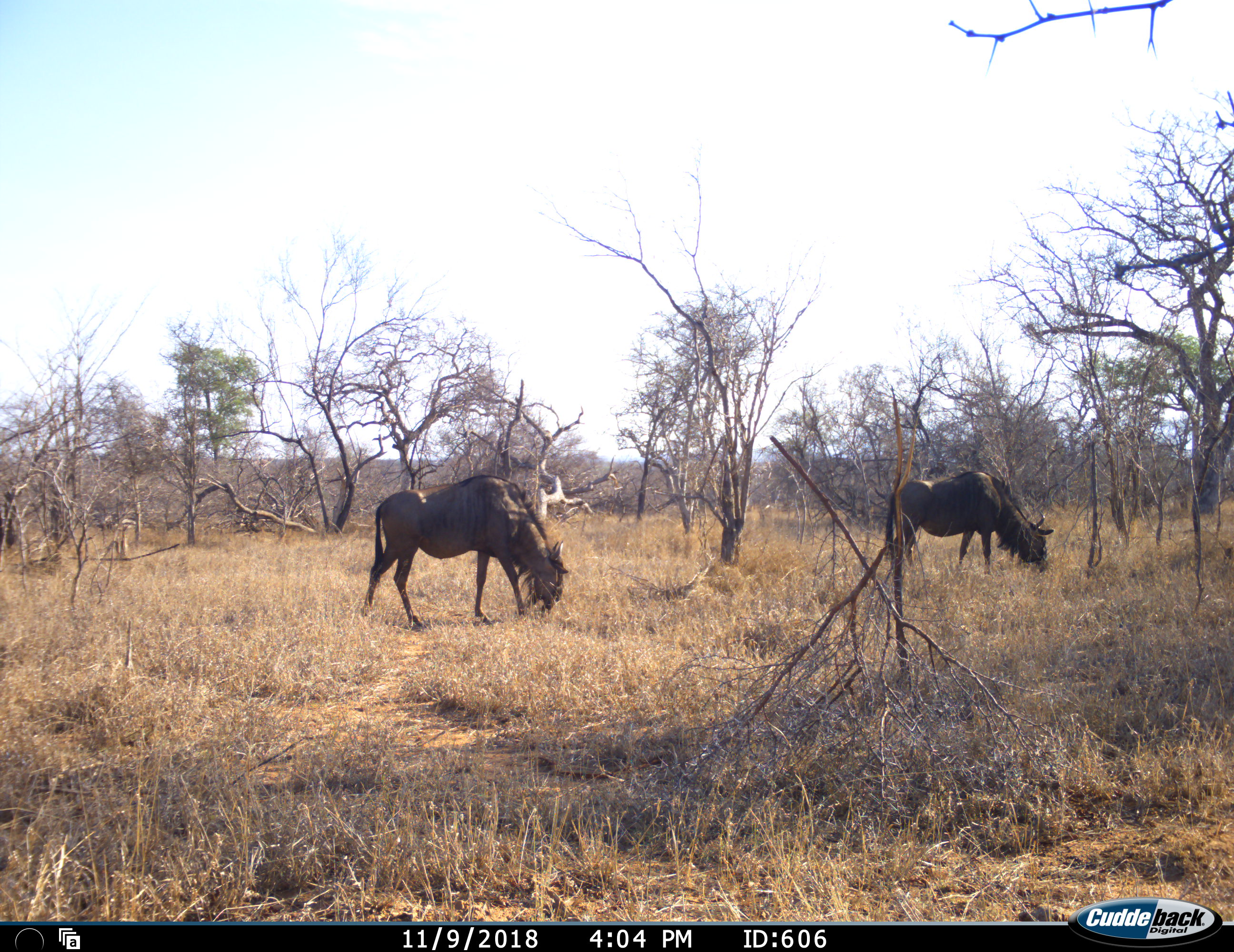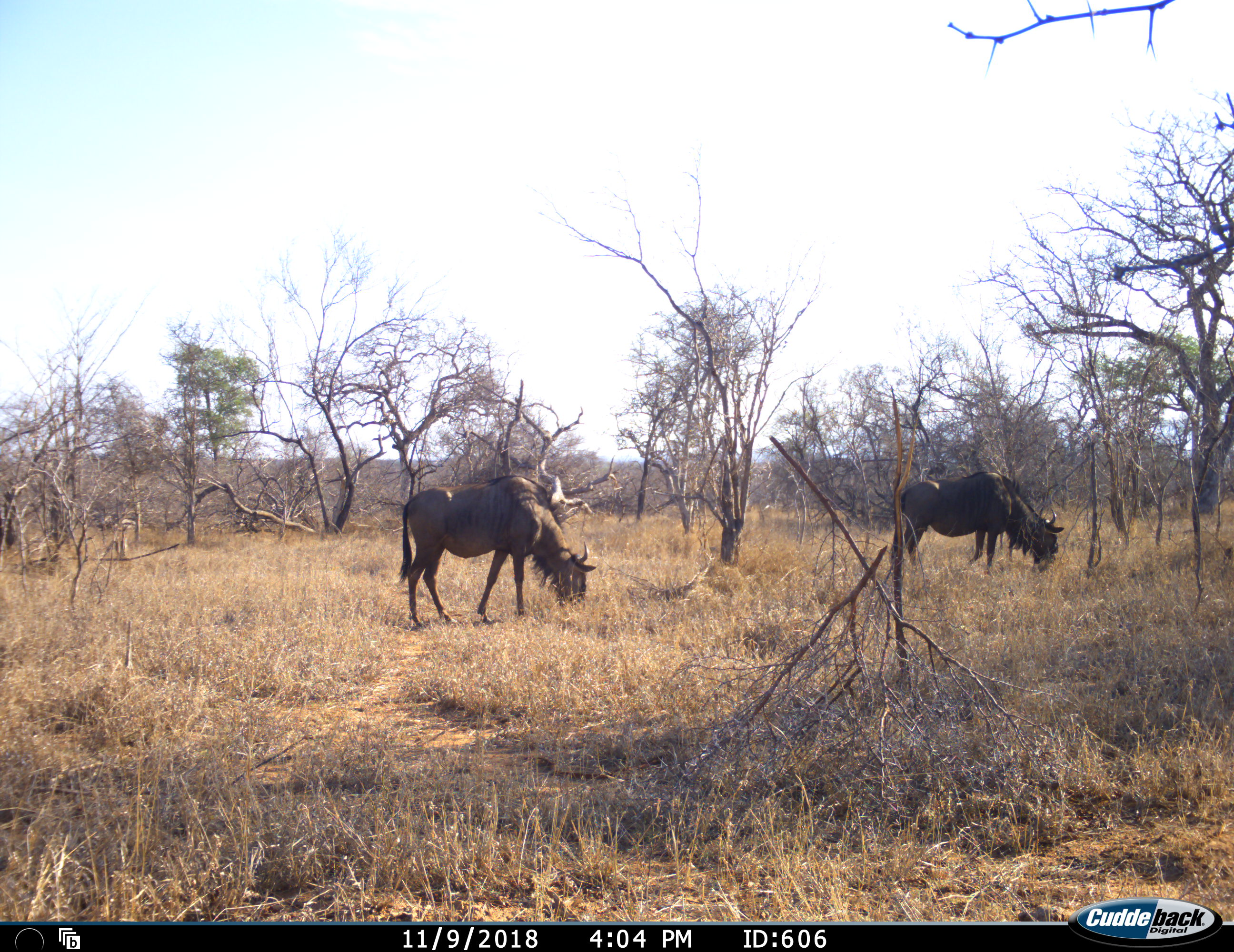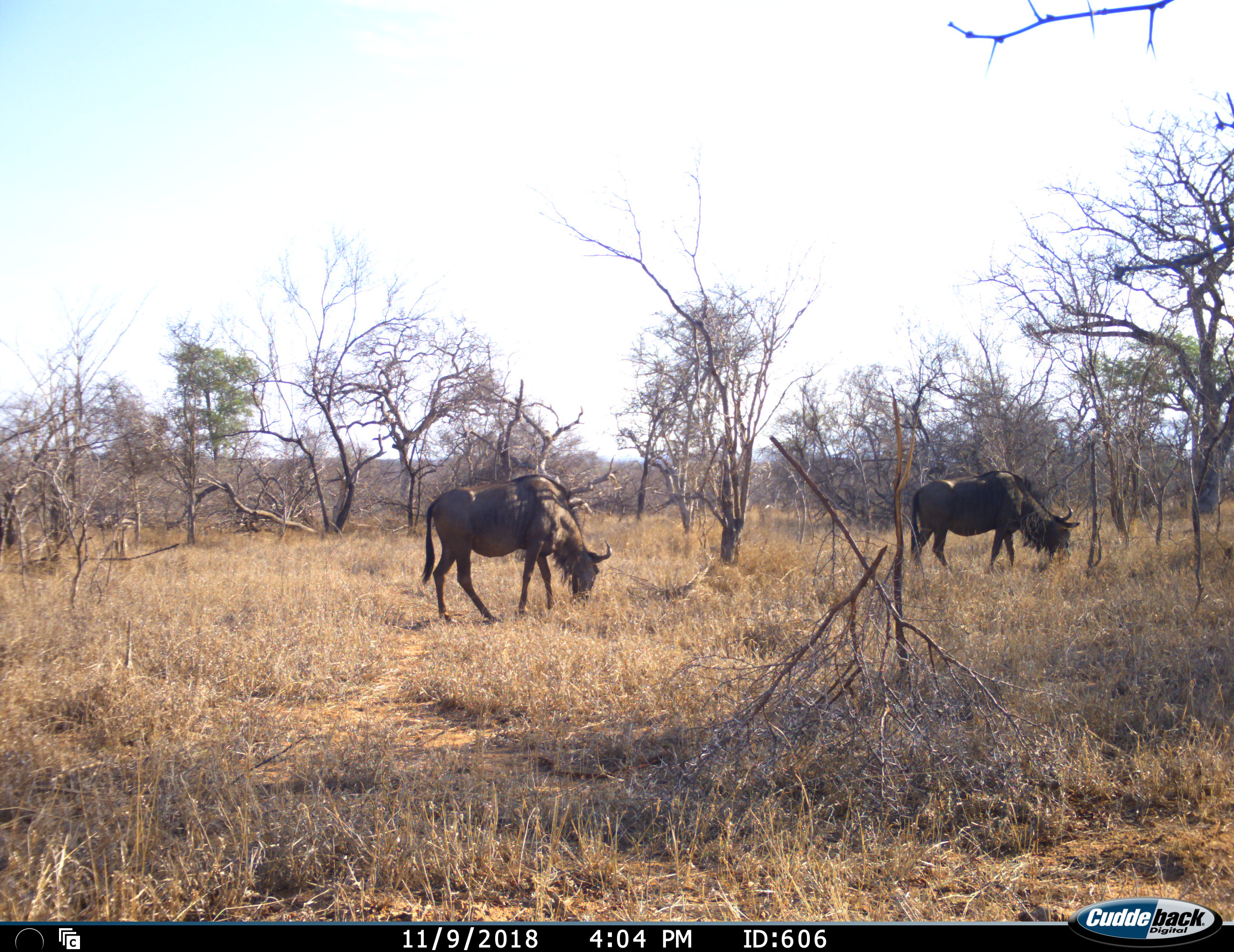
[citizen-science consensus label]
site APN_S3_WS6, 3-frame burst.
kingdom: Animalia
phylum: Chordata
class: Mammalia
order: Artiodactyla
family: Bovidae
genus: Connochaetes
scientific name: Connochaetes taurinus taurinus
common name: blue wildebeest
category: wildebeestblue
Wildebeestblue (blue wildebeest) (Connochaetes taurinus taurinus), count 2. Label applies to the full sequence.